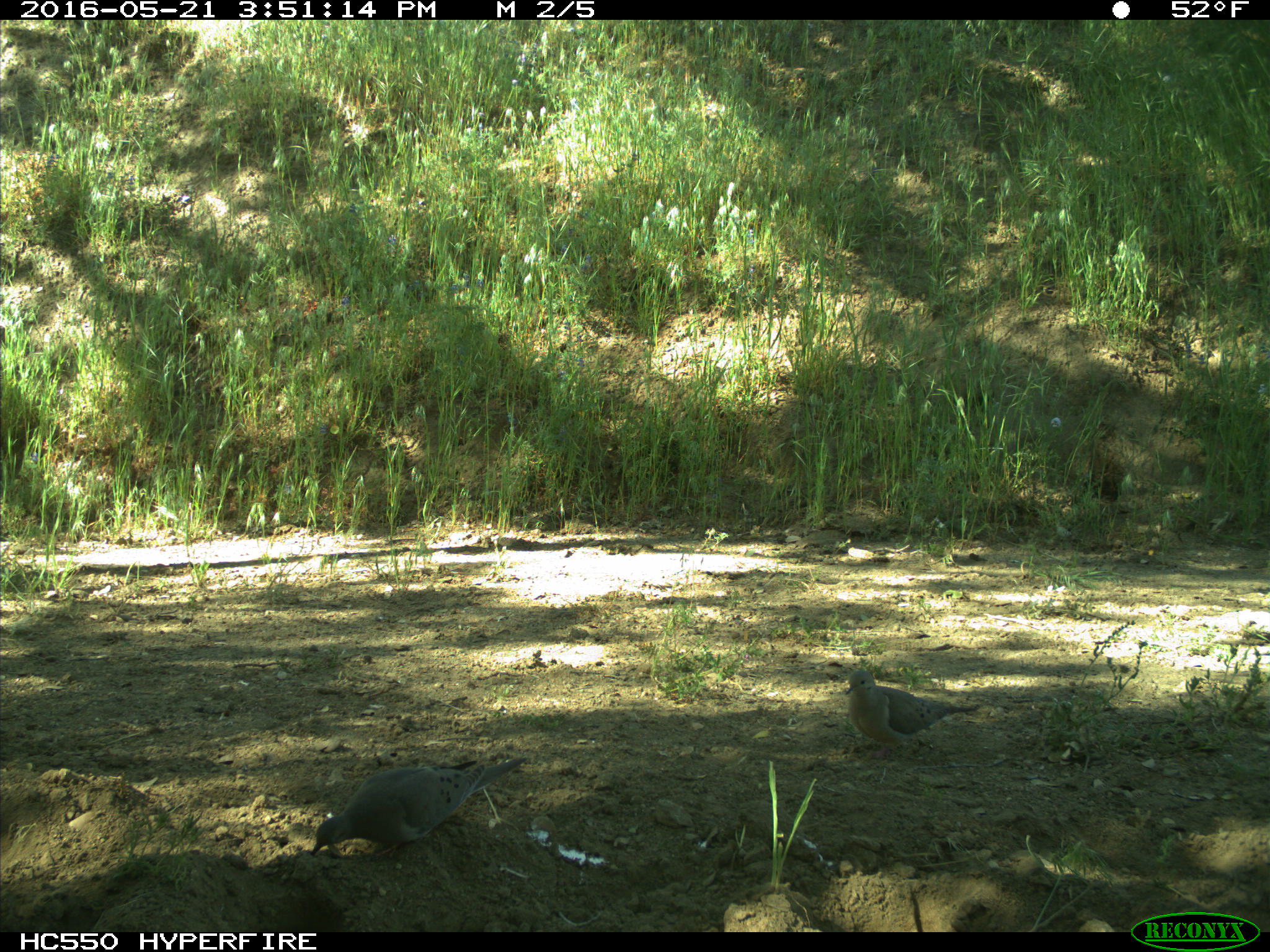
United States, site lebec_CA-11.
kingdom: Animalia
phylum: Chordata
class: Aves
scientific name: Aves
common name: birds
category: unidentified bird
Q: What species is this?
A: Unidentified bird (birds) (Aves).